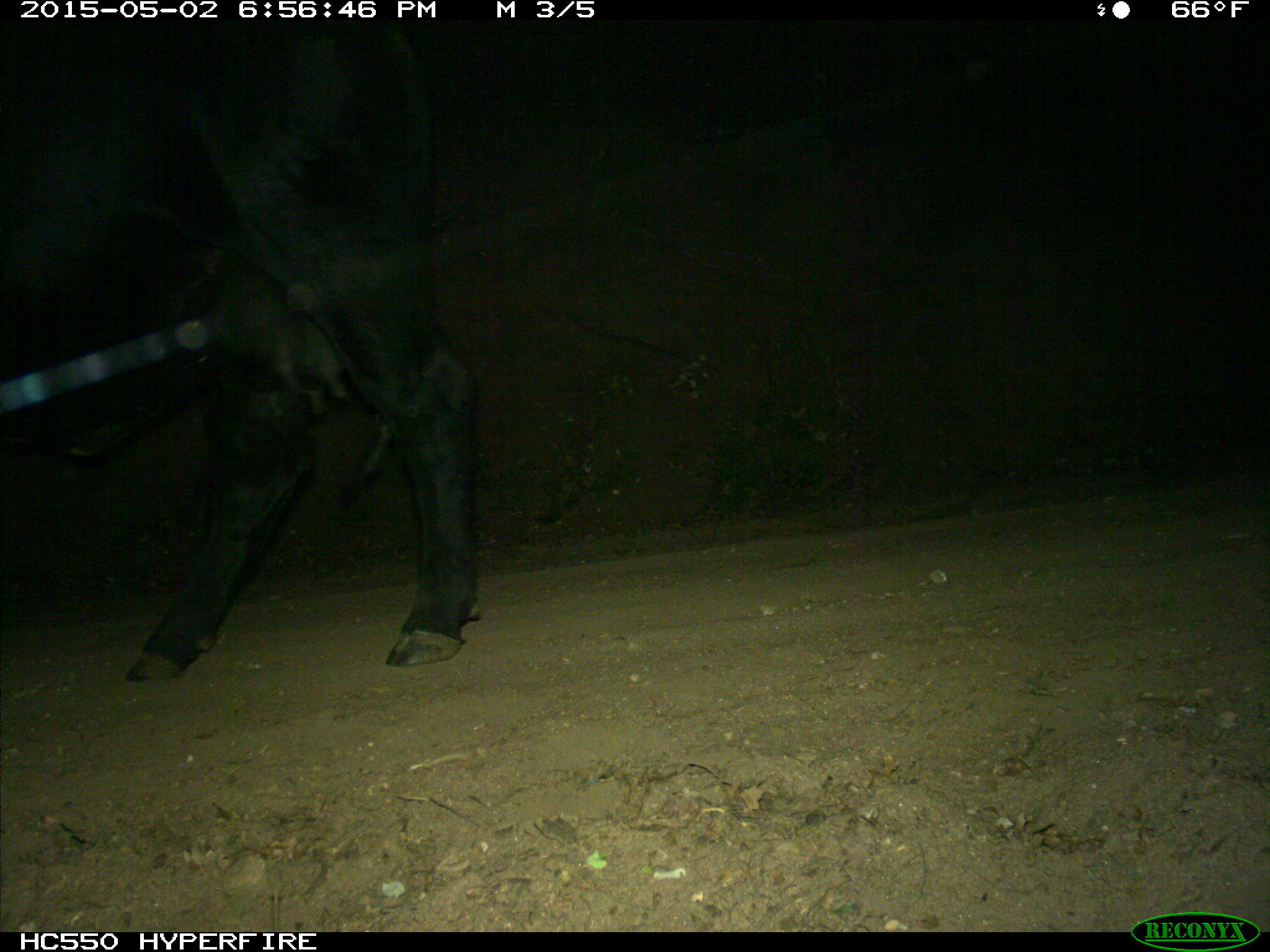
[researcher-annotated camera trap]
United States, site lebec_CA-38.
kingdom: Animalia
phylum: Chordata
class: Mammalia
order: Artiodactyla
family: Bovidae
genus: Bos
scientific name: Bos taurus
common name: domestic cow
Bos taurus (domestic cow).